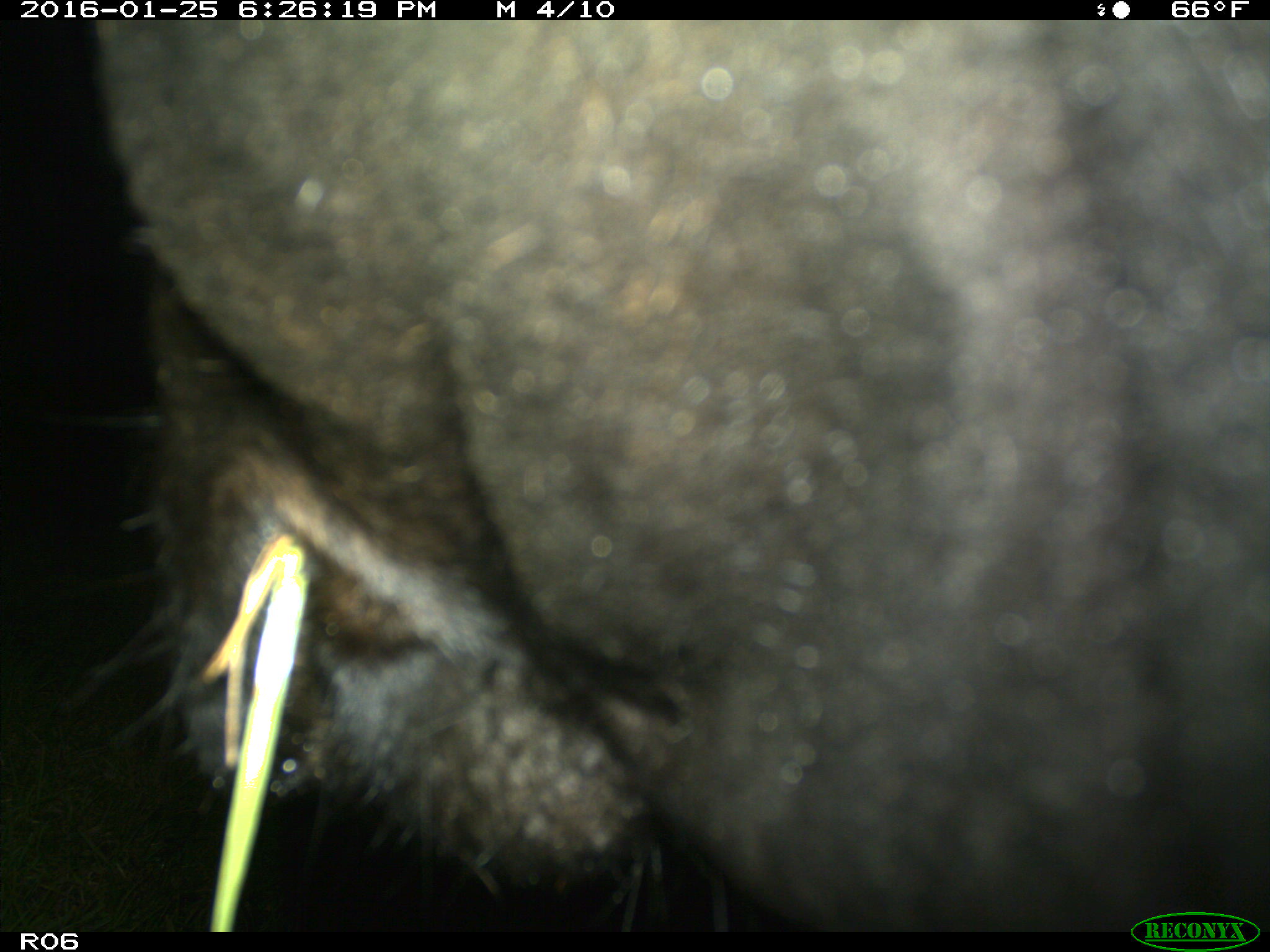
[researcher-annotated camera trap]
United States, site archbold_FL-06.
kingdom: Animalia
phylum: Chordata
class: Mammalia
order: Artiodactyla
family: Bovidae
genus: Bos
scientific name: Bos taurus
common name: domestic cow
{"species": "Bos taurus (domestic cow)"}